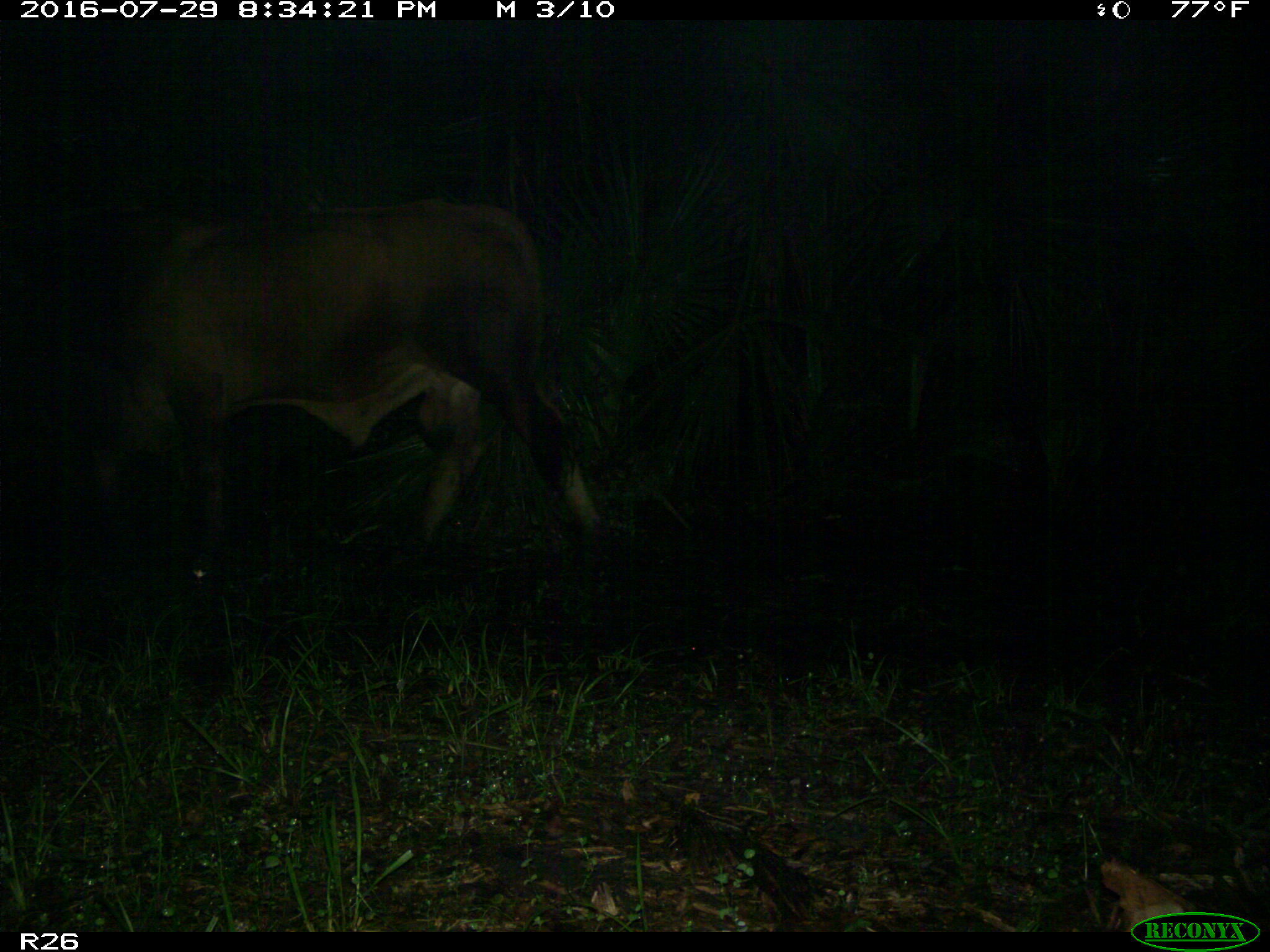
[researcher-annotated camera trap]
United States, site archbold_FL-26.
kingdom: Animalia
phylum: Chordata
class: Mammalia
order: Artiodactyla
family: Bovidae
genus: Bos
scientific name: Bos taurus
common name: domestic cow